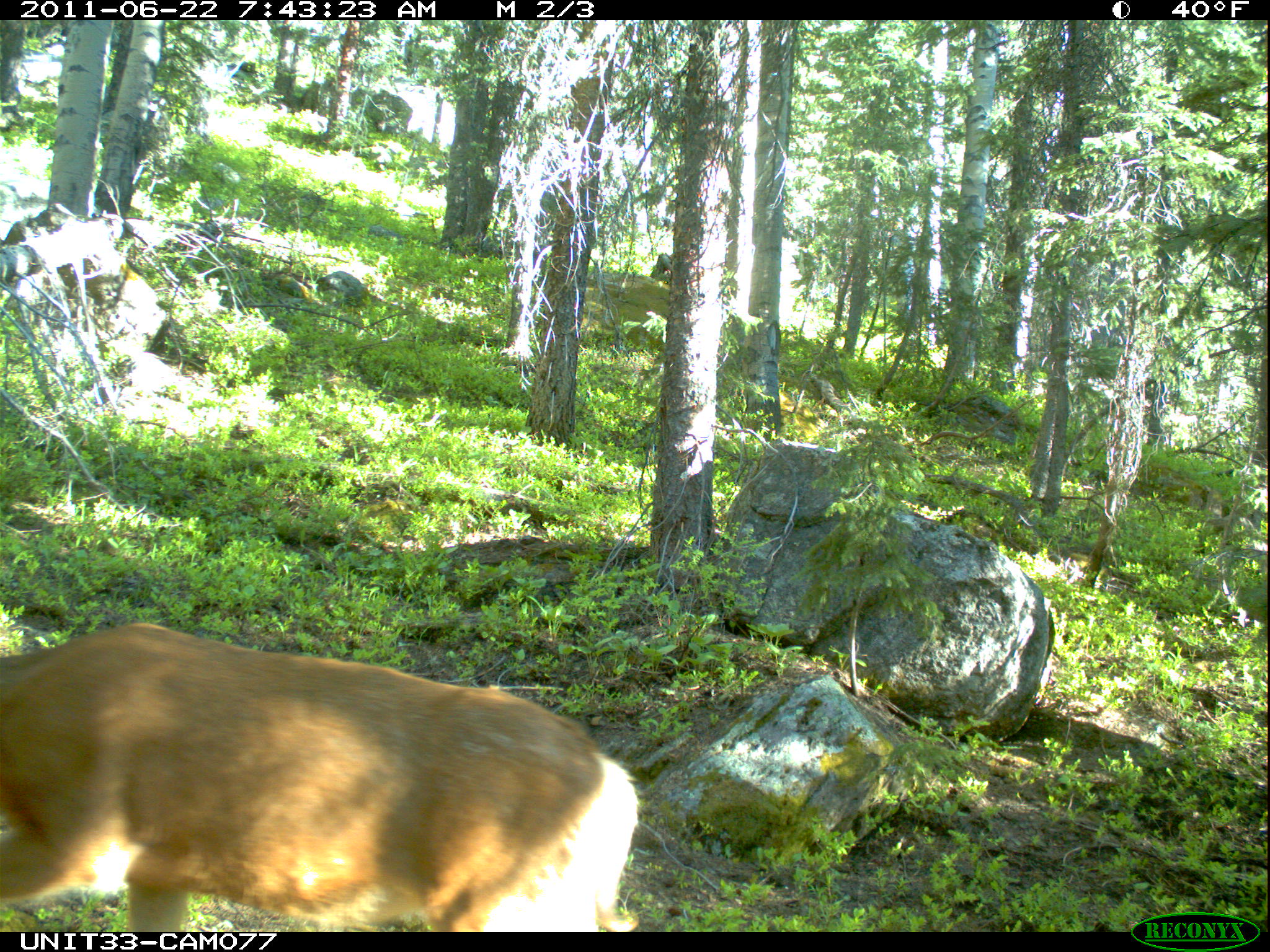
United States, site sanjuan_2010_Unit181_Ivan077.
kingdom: Animalia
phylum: Chordata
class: Mammalia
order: Artiodactyla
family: Cervidae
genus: Odocoileus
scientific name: Odocoileus hemionus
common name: mule deer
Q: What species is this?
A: Odocoileus hemionus (mule deer).